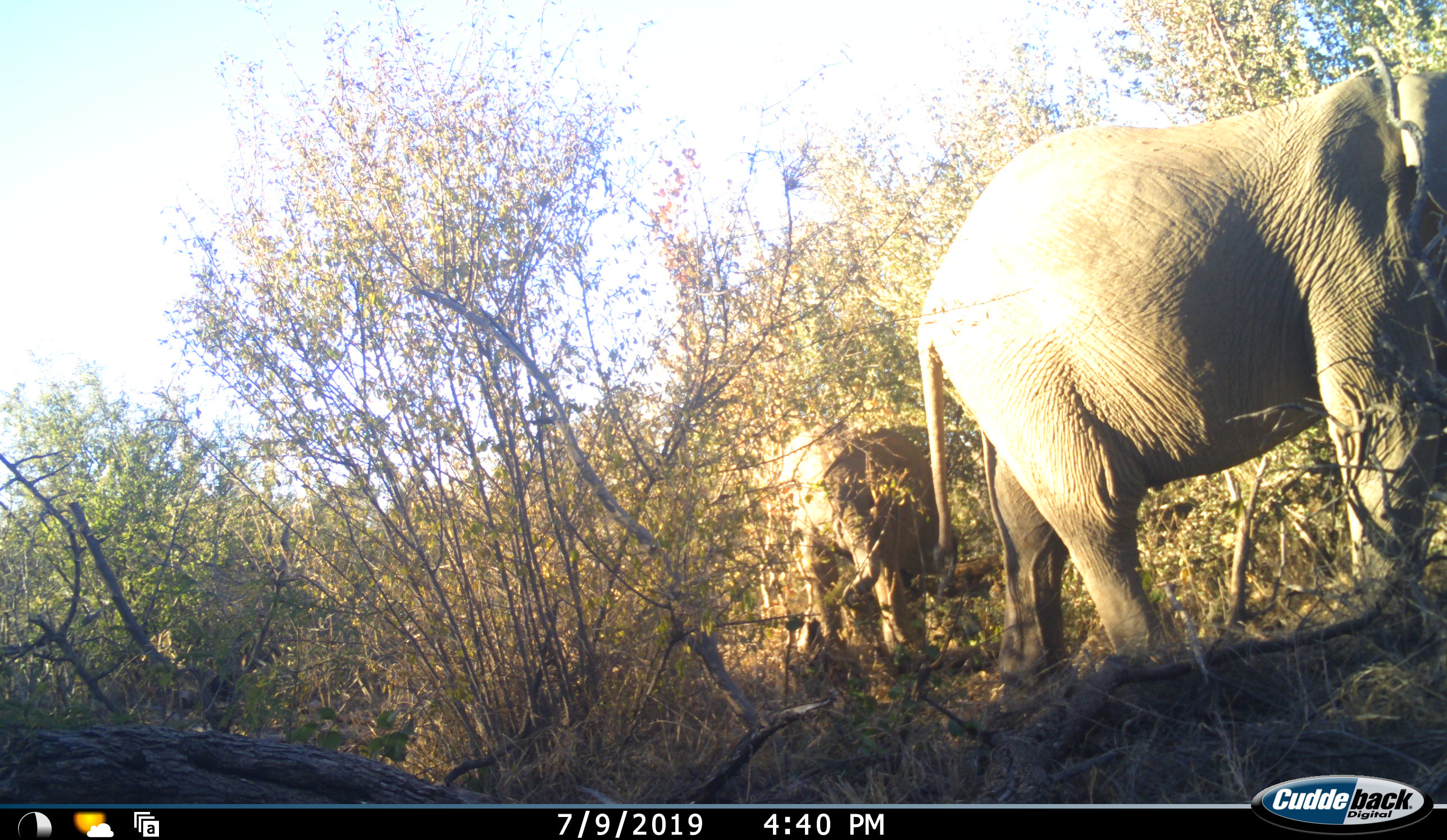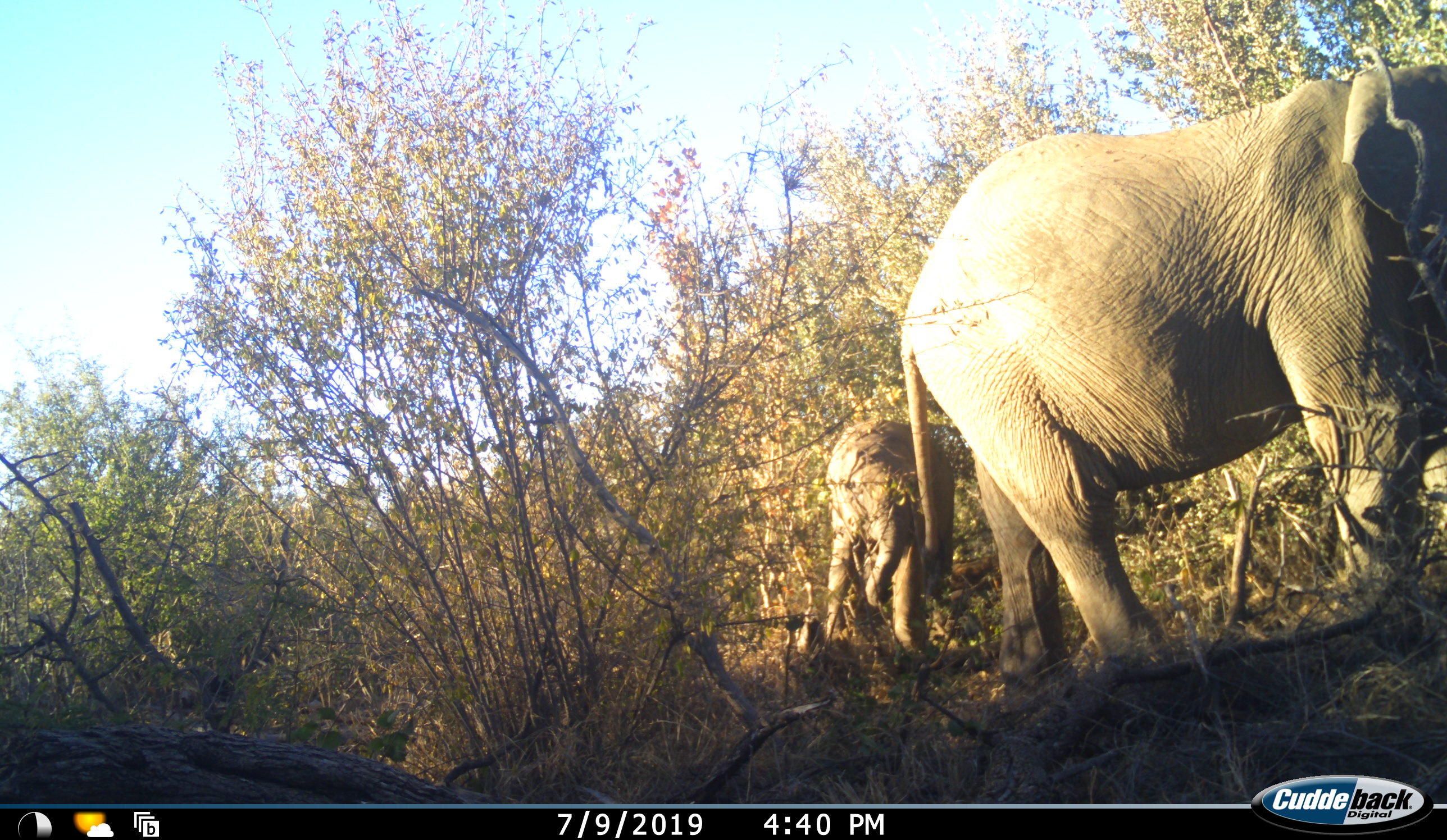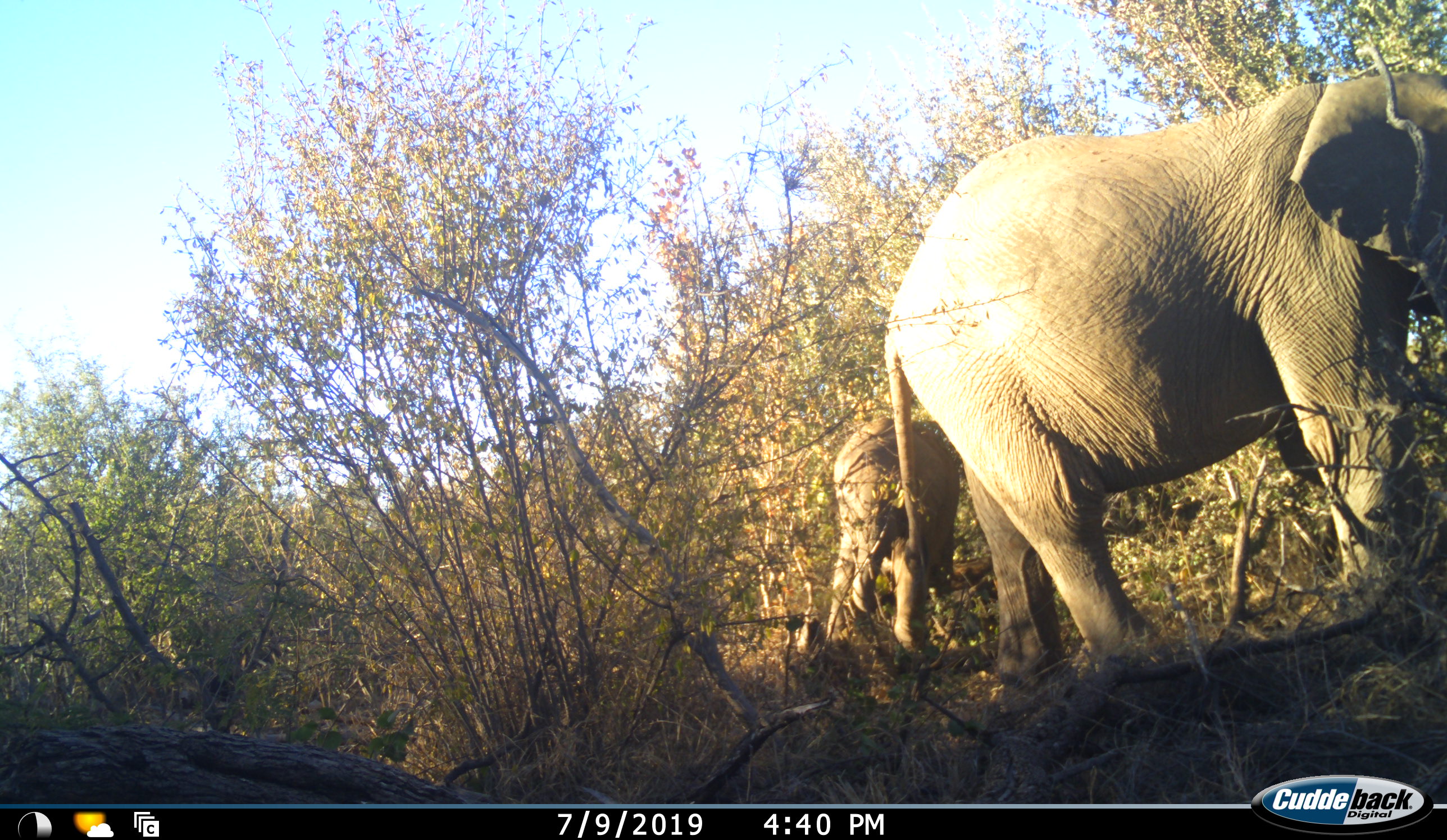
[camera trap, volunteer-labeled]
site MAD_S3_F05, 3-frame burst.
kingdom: Animalia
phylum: Chordata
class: Mammalia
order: Proboscidea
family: Elephantidae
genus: Loxodonta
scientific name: Loxodonta africana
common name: african bush elephant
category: elephant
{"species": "elephant (african bush elephant) (Loxodonta africana)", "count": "2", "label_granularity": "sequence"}